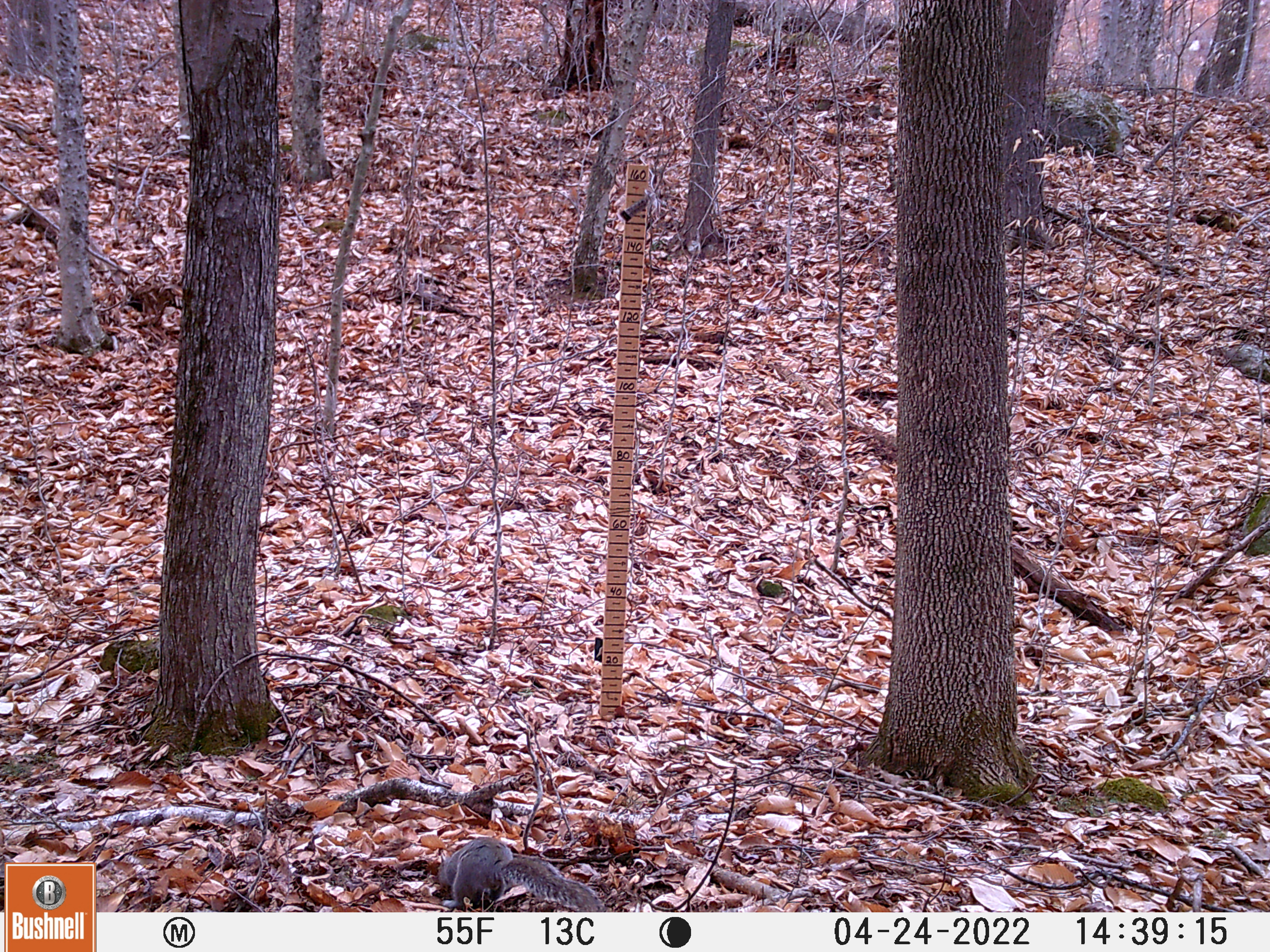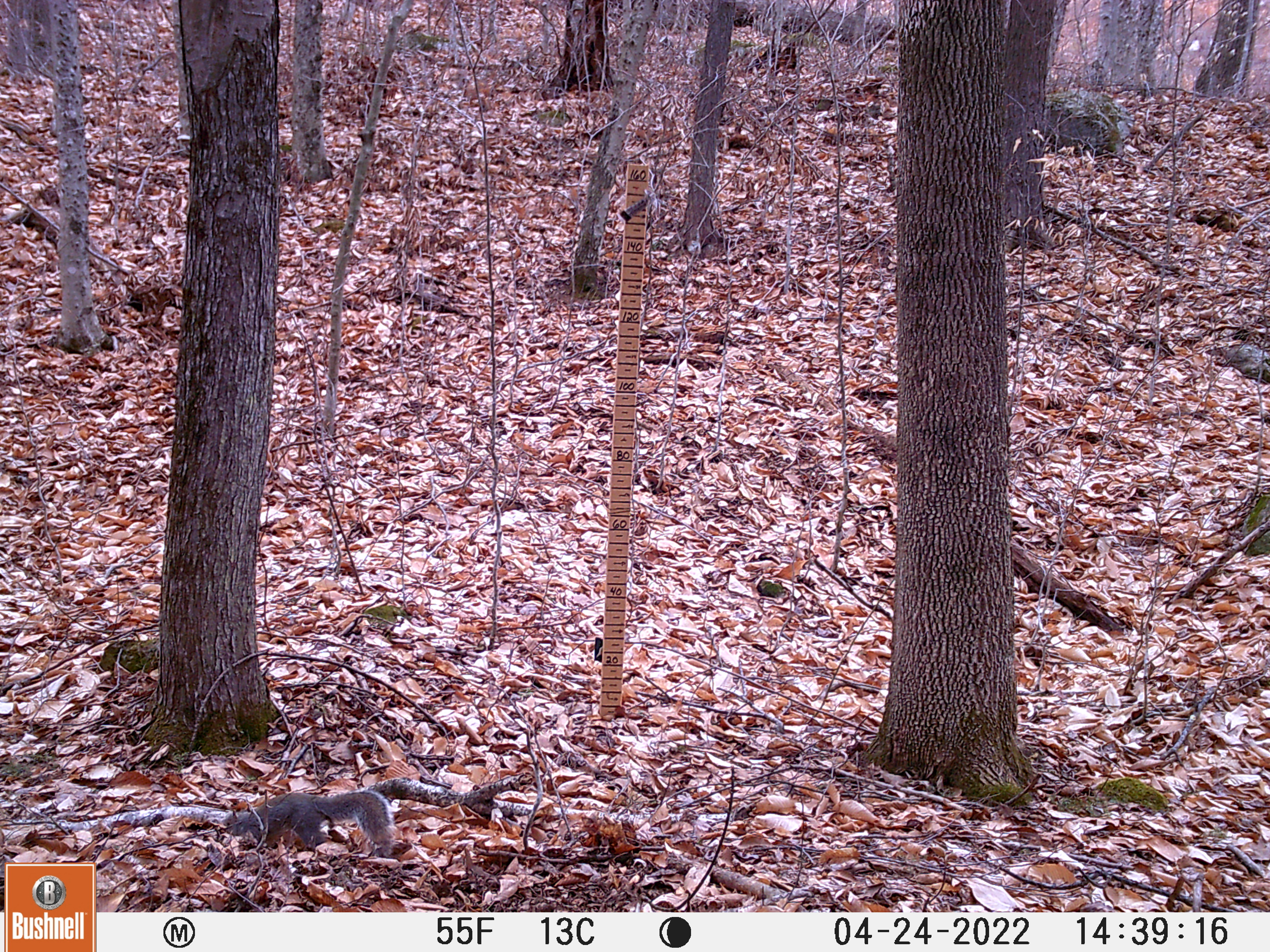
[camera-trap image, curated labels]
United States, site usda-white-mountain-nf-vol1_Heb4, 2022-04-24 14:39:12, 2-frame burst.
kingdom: Animalia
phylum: Chordata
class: Mammalia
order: Rodentia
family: Sciuridae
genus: Sciurus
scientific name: Sciurus carolinensis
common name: gray squirrel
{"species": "gray squirrel (Sciurus carolinensis)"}